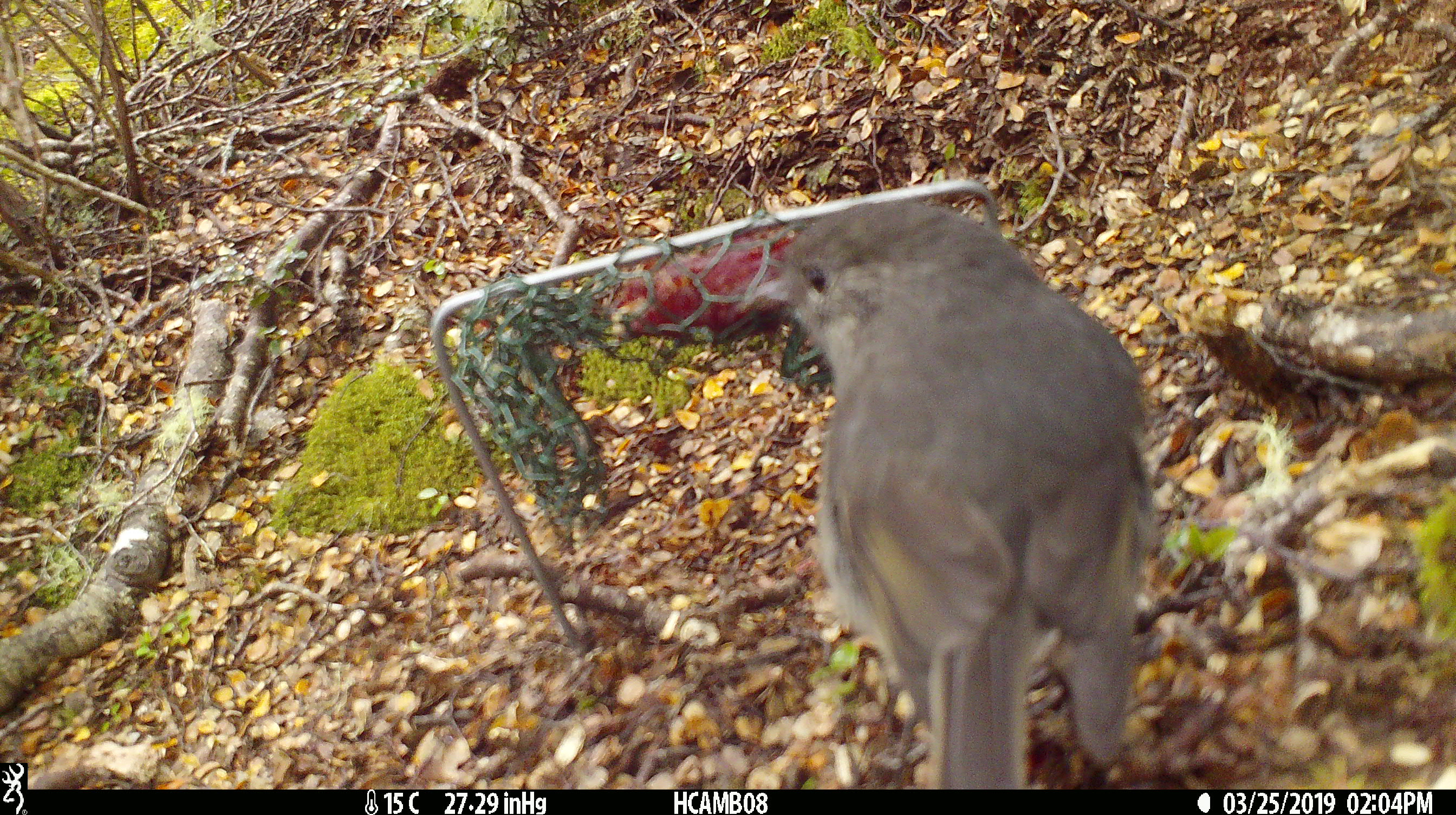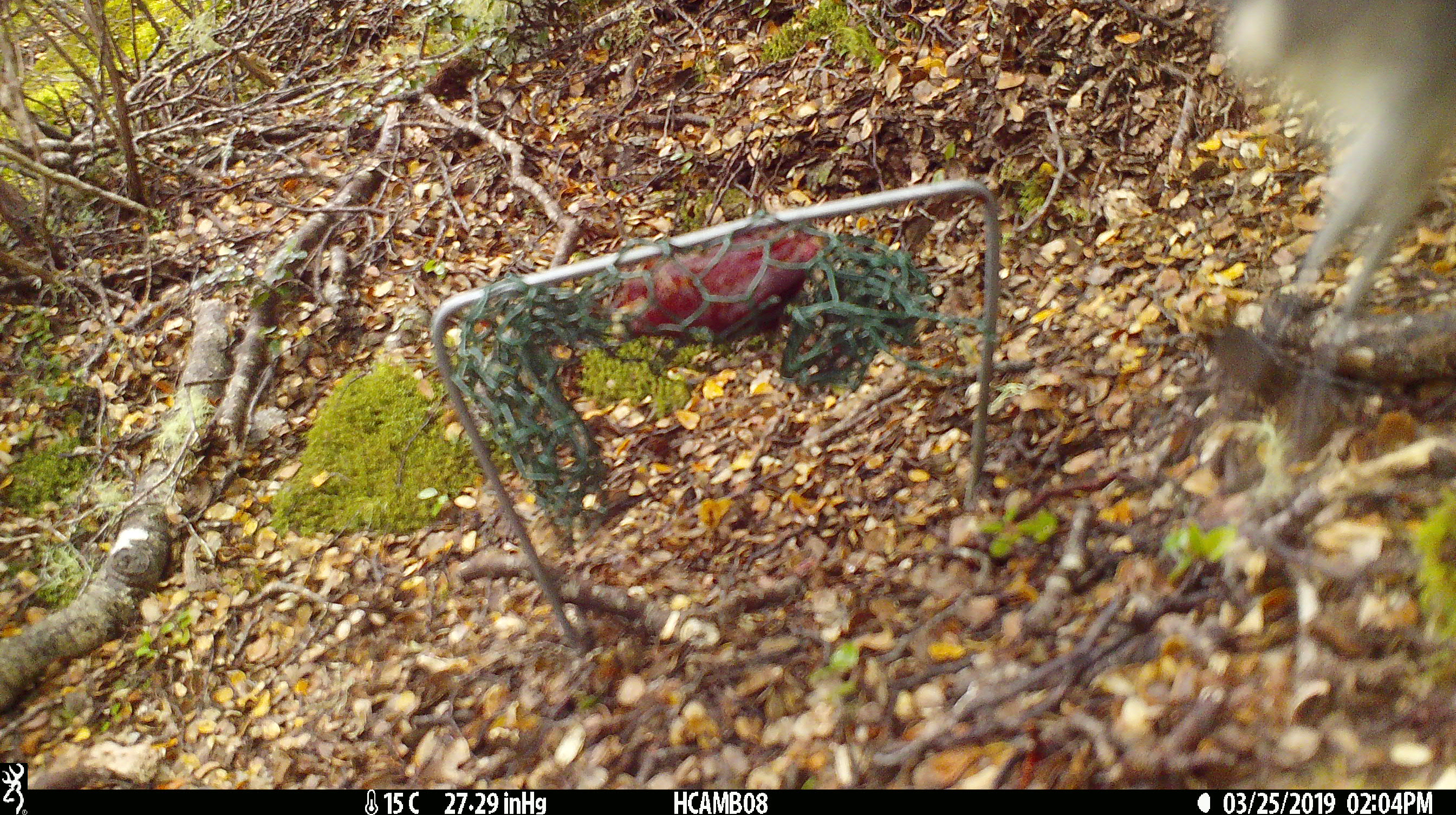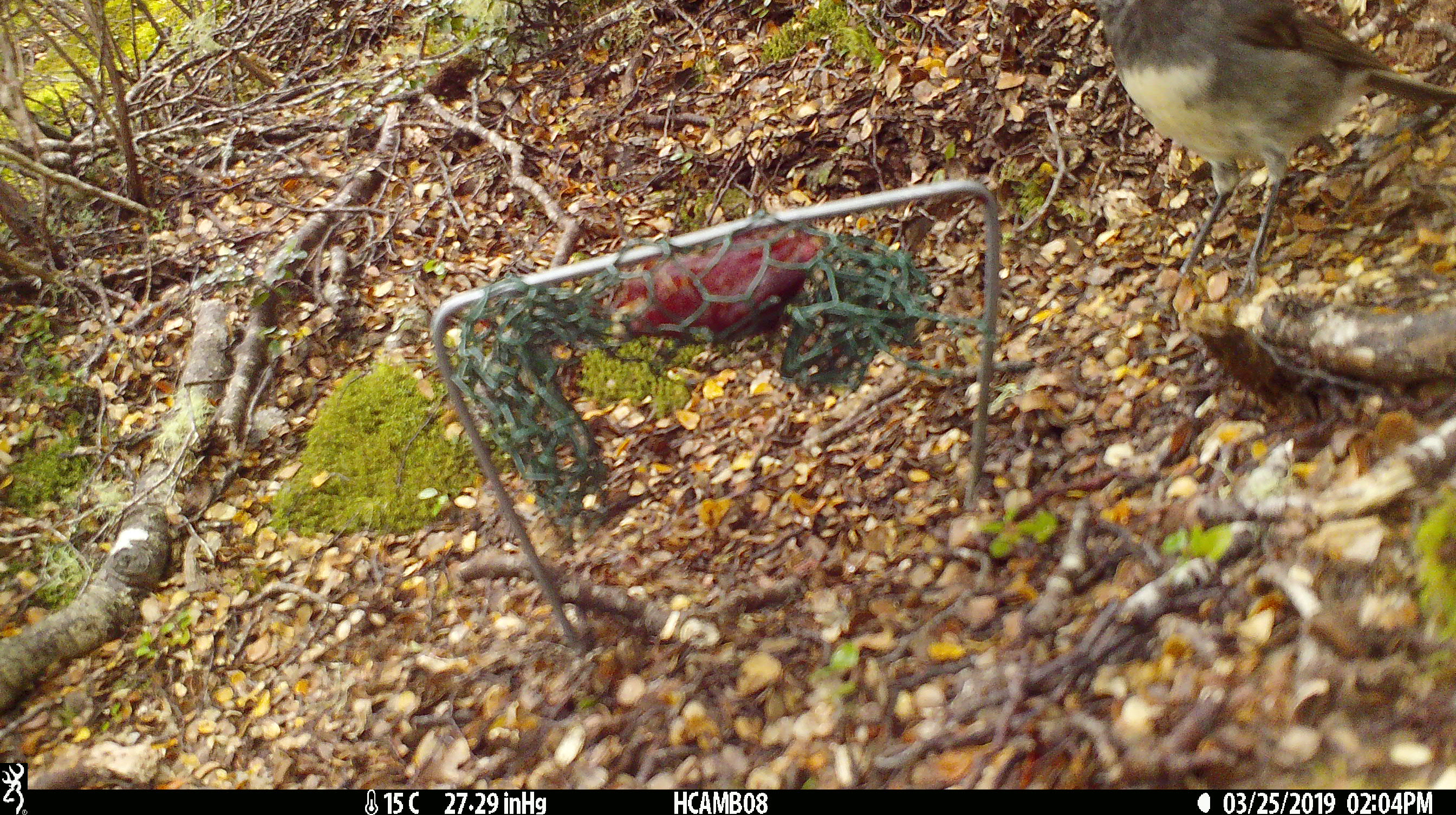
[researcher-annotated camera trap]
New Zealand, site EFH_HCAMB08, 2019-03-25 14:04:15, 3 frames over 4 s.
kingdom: Animalia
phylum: Chordata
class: Aves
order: Passeriformes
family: Petroicidae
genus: Petroica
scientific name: Petroica australis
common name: new zealand robin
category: robin